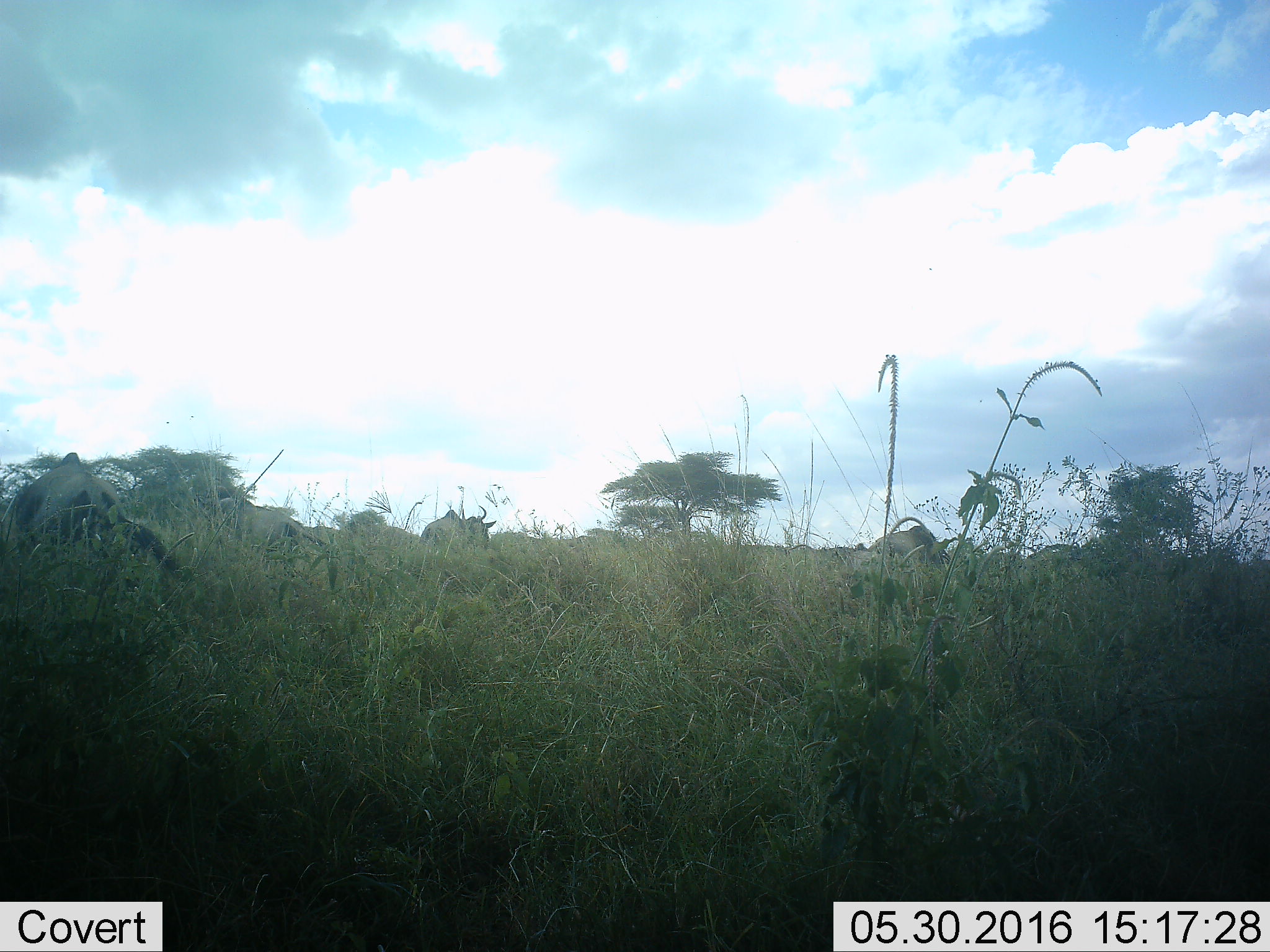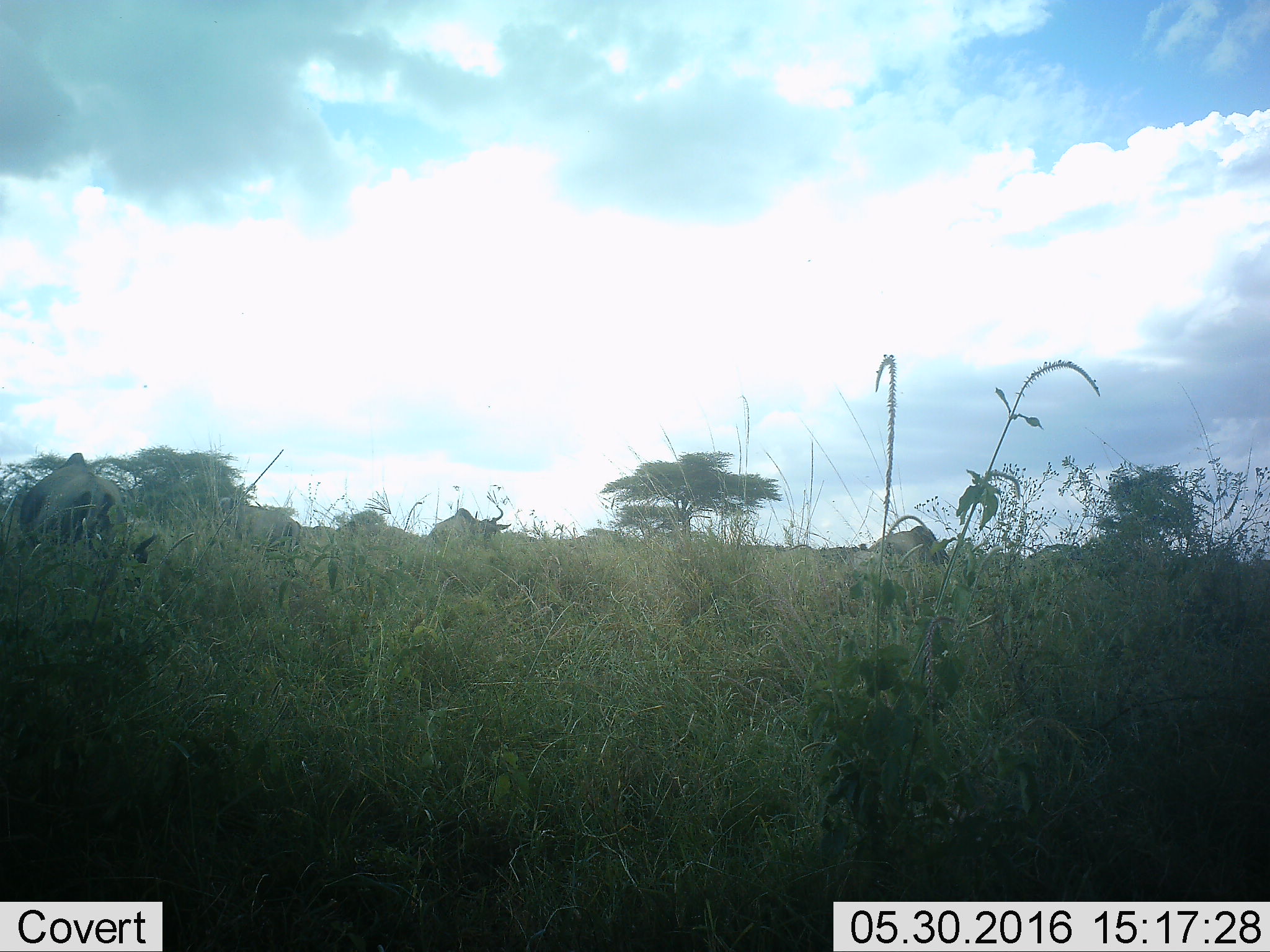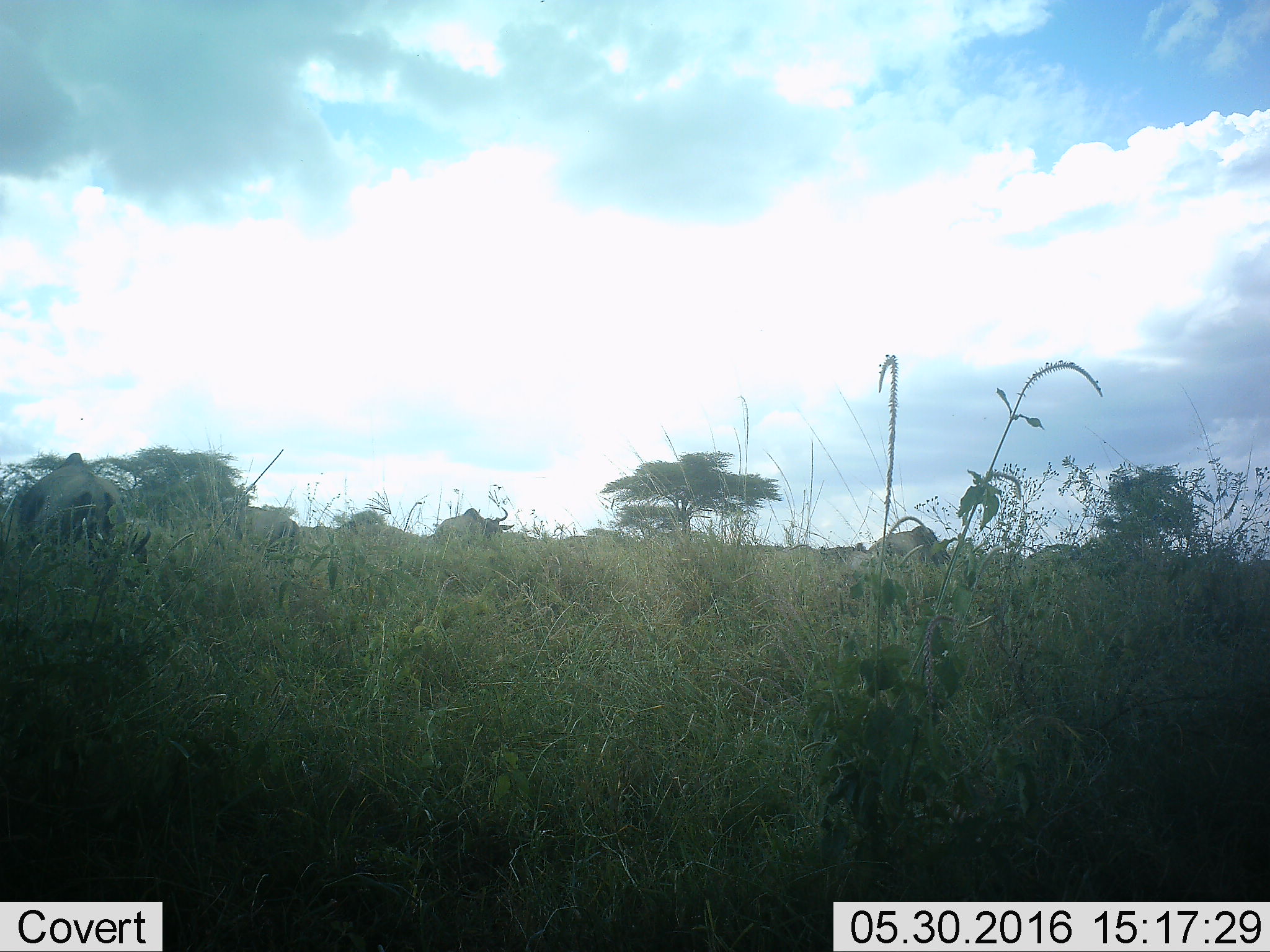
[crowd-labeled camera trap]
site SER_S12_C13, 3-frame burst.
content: unidentified animal